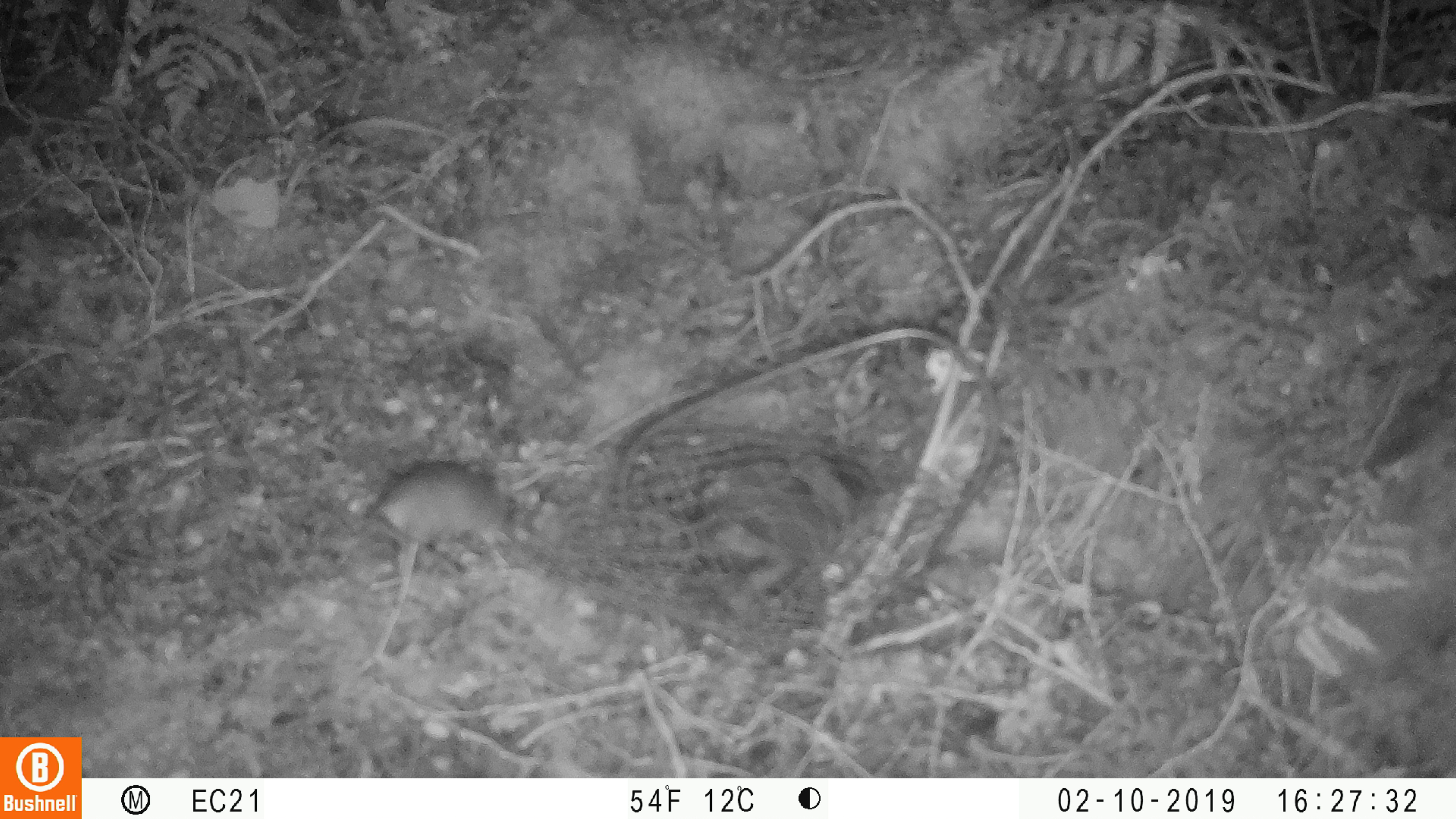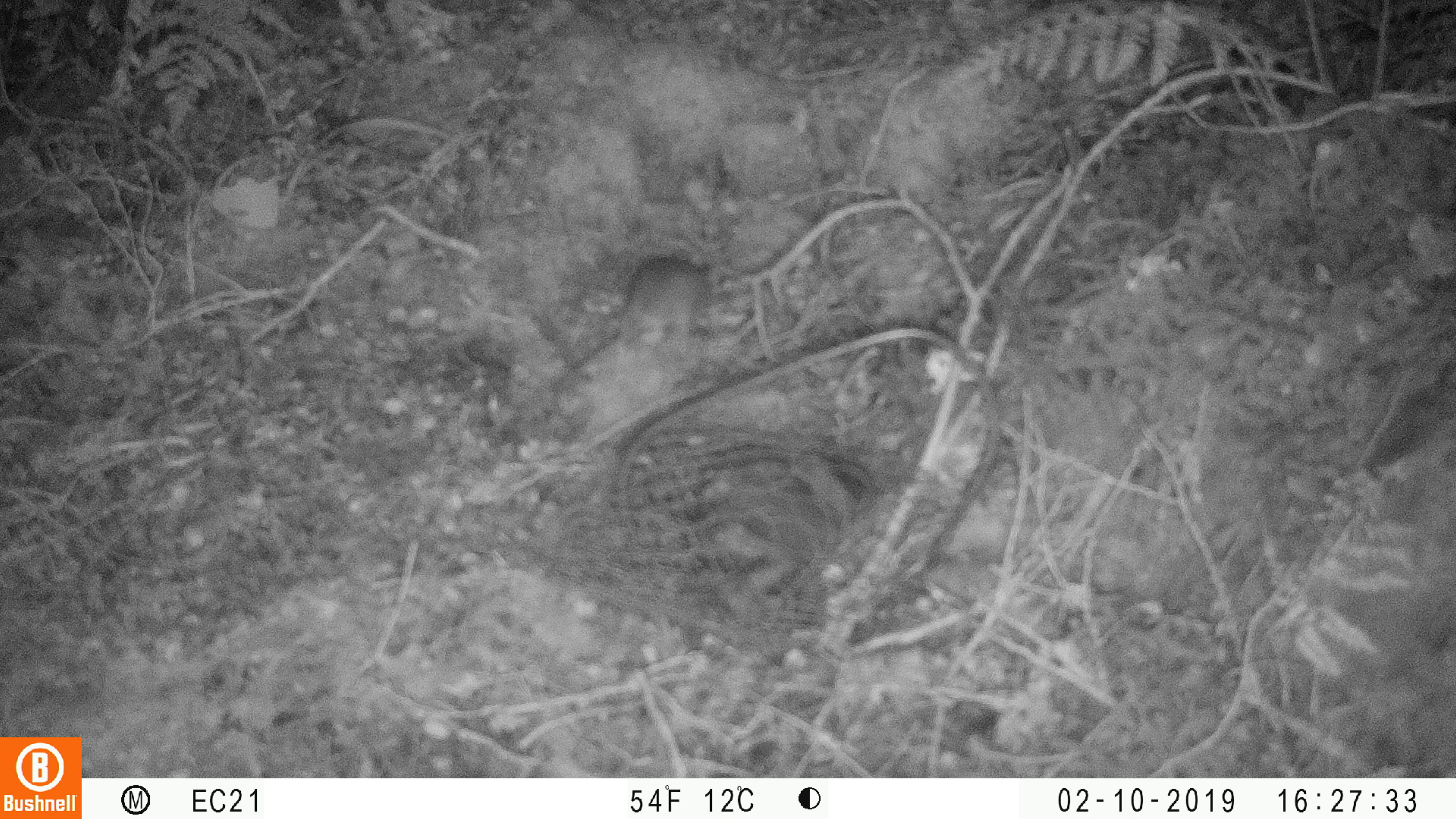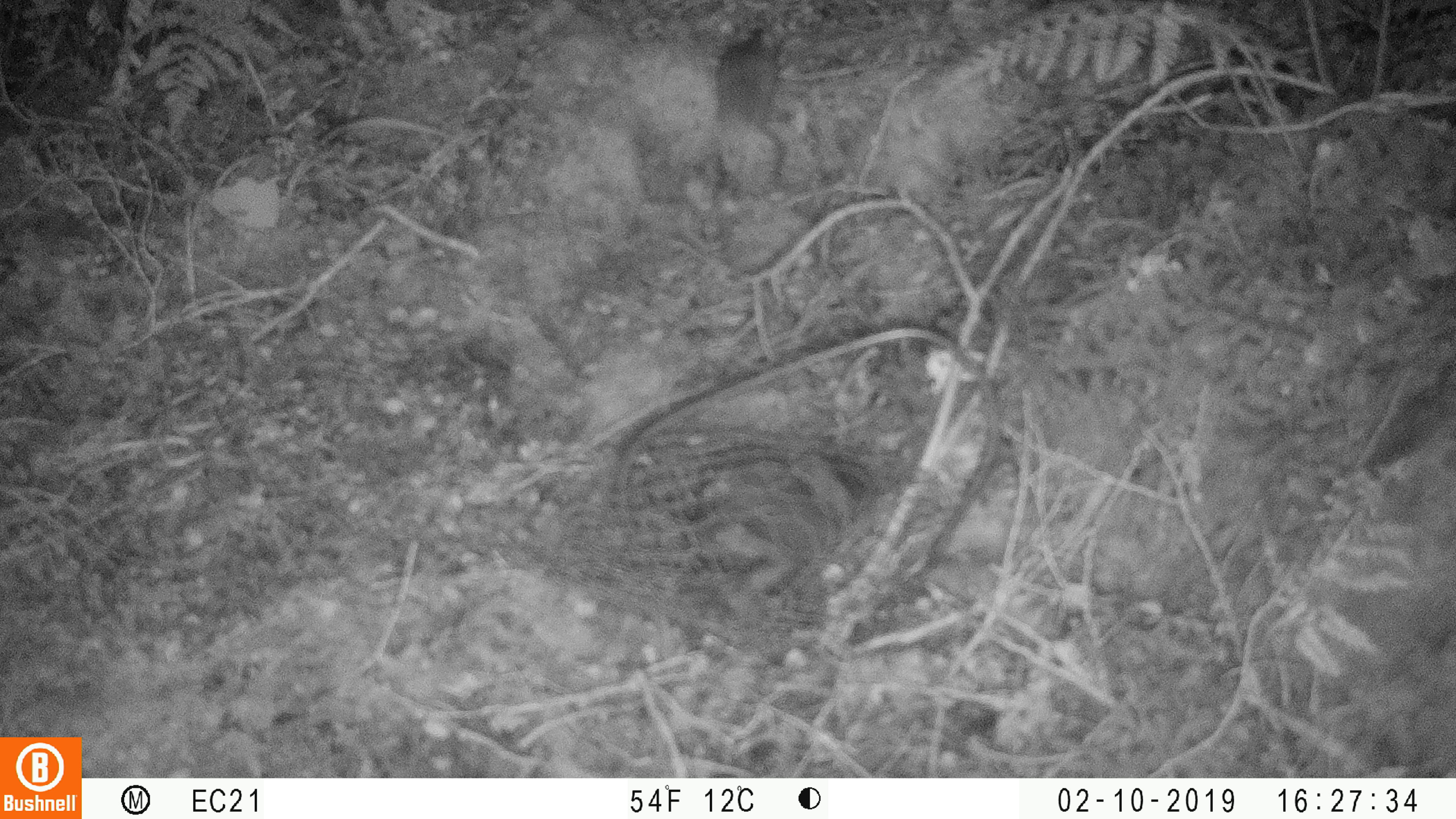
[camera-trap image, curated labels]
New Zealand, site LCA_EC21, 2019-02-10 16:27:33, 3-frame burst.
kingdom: Animalia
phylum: Chordata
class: Mammalia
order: Rodentia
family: Muridae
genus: Mus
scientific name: Mus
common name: mouse